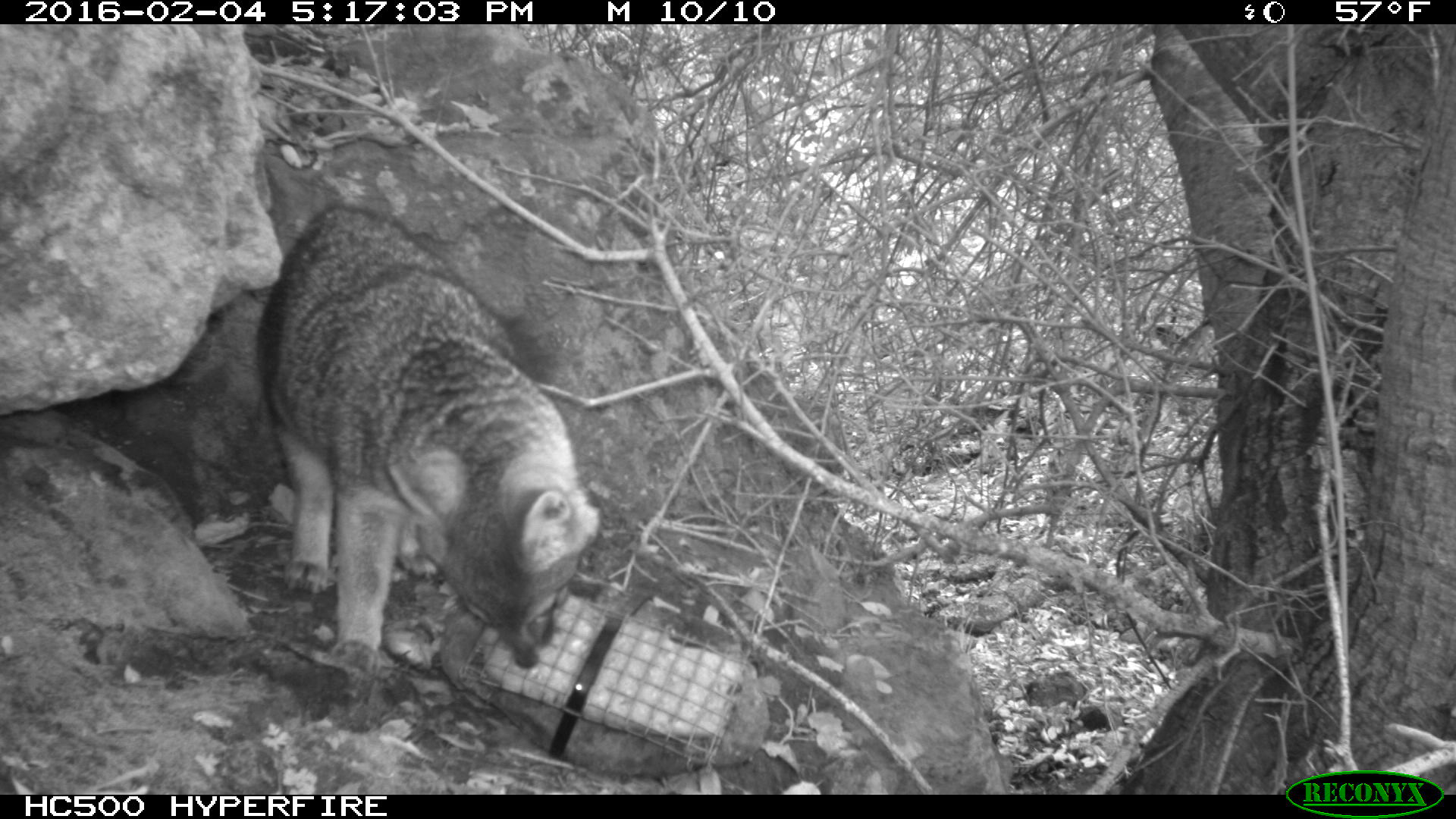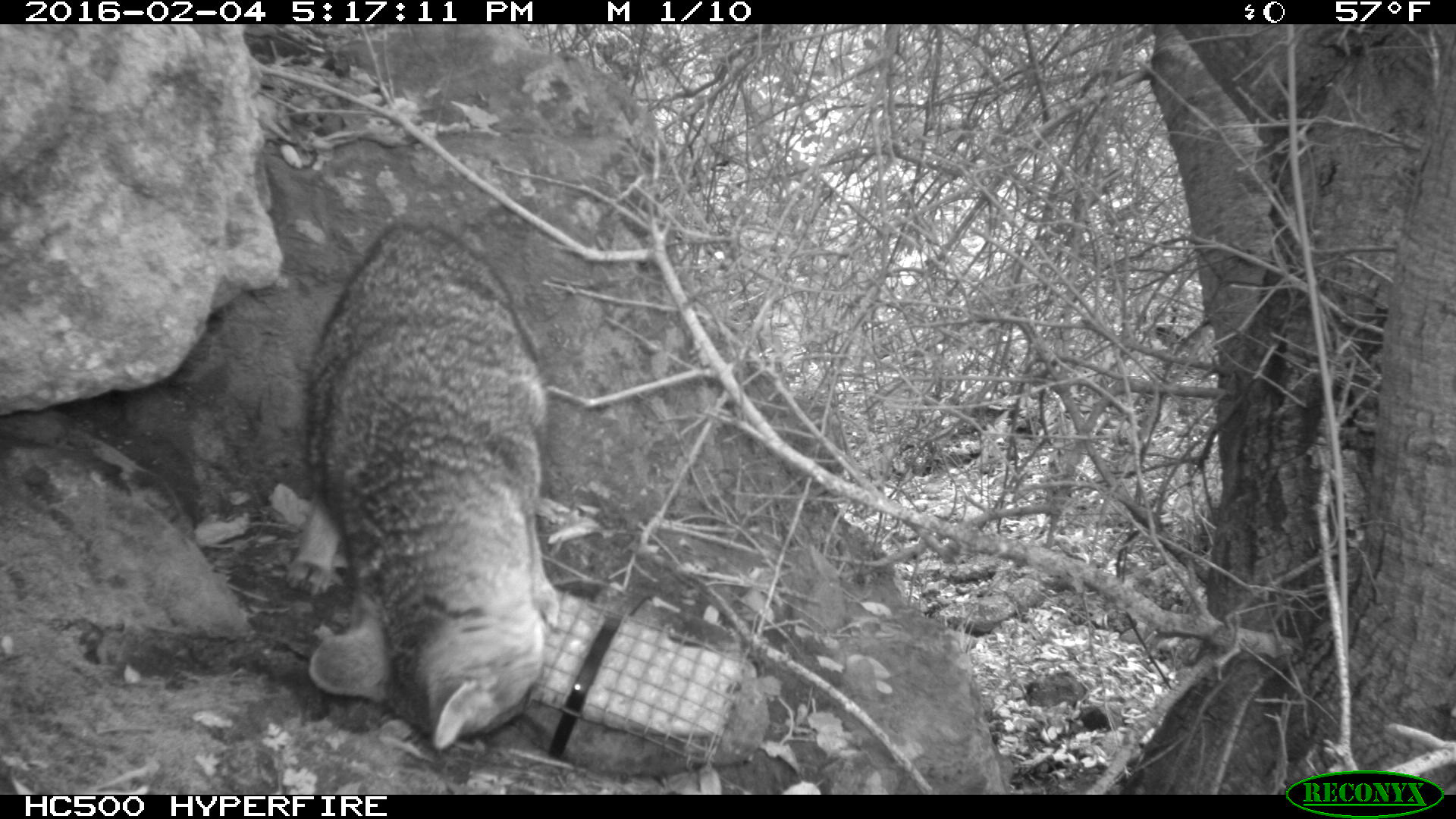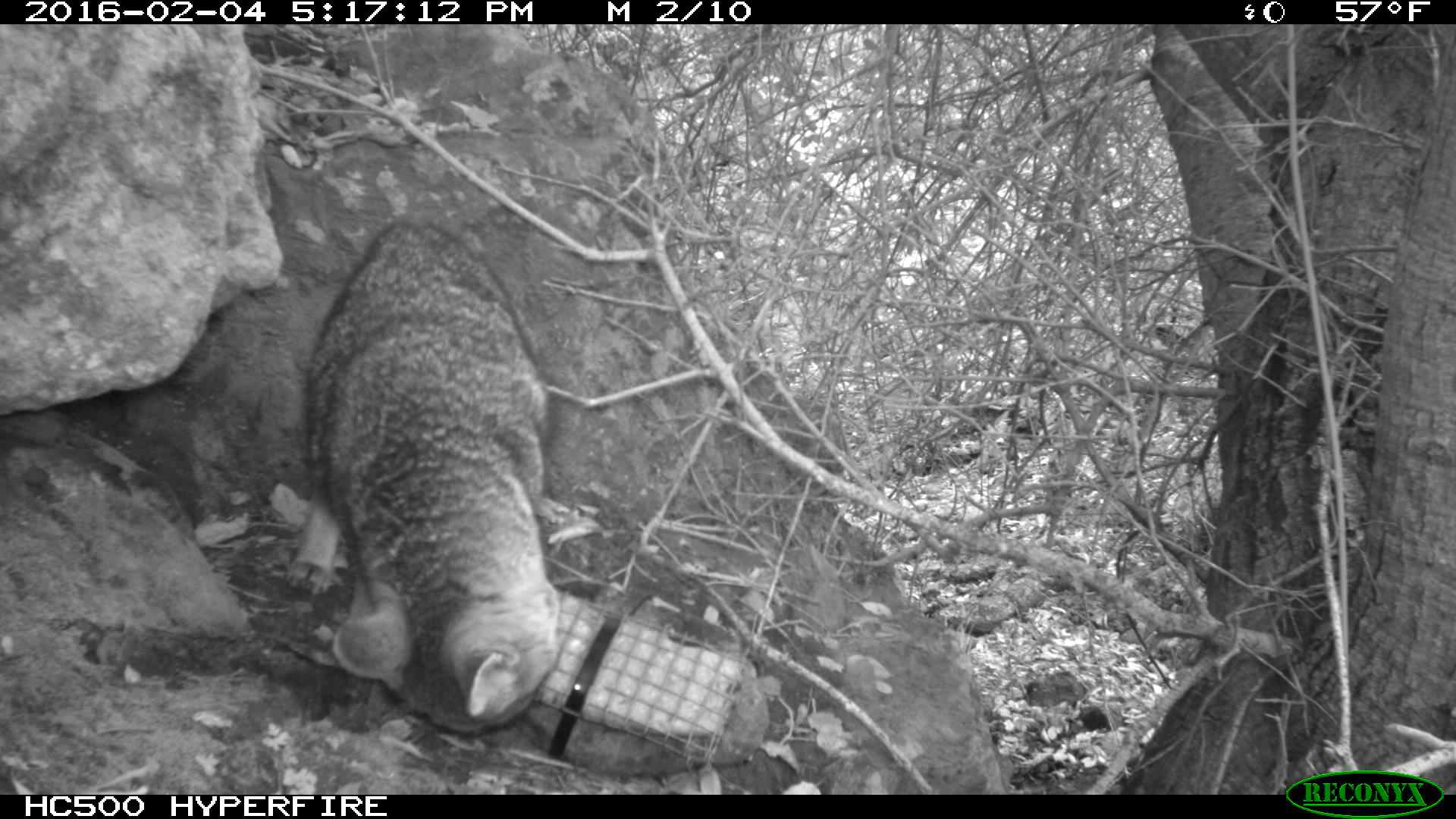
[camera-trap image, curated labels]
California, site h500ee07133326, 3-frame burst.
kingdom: Animalia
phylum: Chordata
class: Mammalia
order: Carnivora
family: Canidae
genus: Urocyon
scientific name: Urocyon littoralis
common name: island fox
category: fox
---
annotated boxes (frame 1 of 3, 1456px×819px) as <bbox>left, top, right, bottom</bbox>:
fox: <bbox>256, 202, 598, 676</bbox>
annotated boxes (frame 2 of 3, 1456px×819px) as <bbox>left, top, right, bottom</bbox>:
fox: <bbox>302, 222, 564, 754</bbox>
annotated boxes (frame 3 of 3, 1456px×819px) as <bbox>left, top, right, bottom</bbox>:
fox: <bbox>285, 220, 560, 737</bbox>